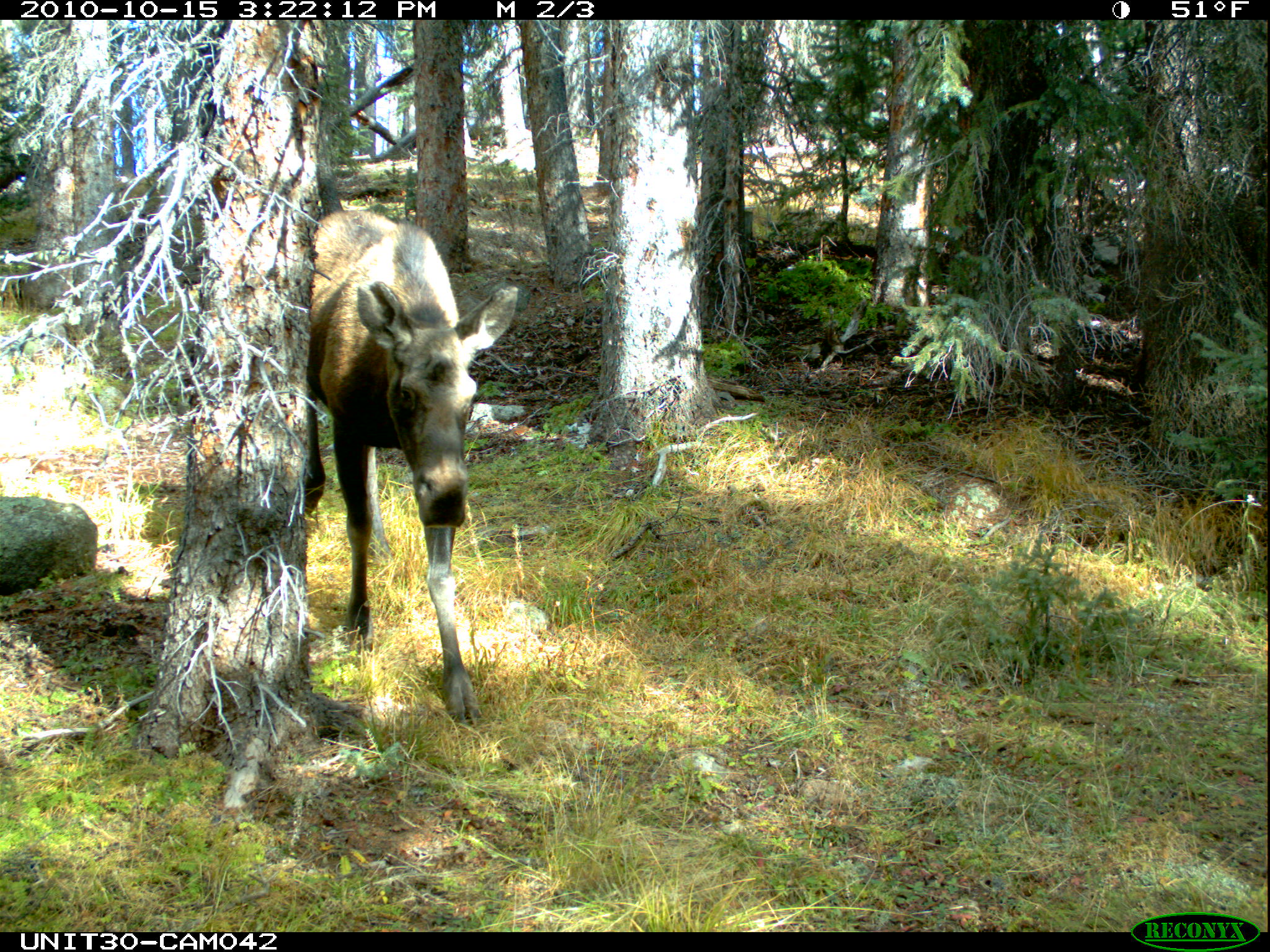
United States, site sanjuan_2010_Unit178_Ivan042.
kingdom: Animalia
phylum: Chordata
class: Mammalia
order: Artiodactyla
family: Cervidae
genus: Alces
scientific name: Alces alces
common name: moose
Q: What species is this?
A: Alces alces (moose).